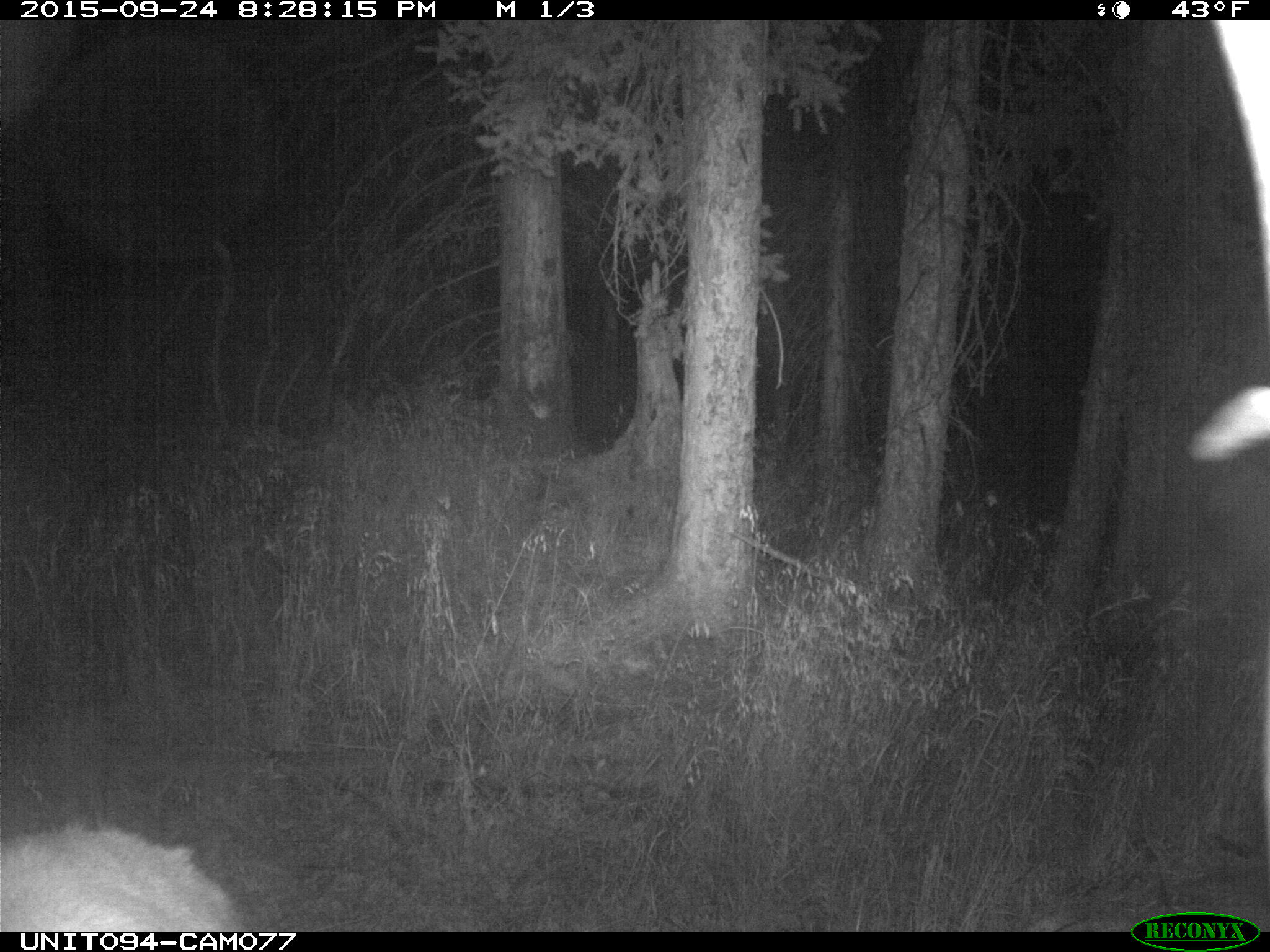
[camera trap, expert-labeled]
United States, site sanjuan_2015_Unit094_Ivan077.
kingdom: Animalia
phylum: Chordata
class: Mammalia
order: Artiodactyla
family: Cervidae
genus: Cervus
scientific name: Cervus elaphus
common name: red deer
Cervus elaphus (red deer).